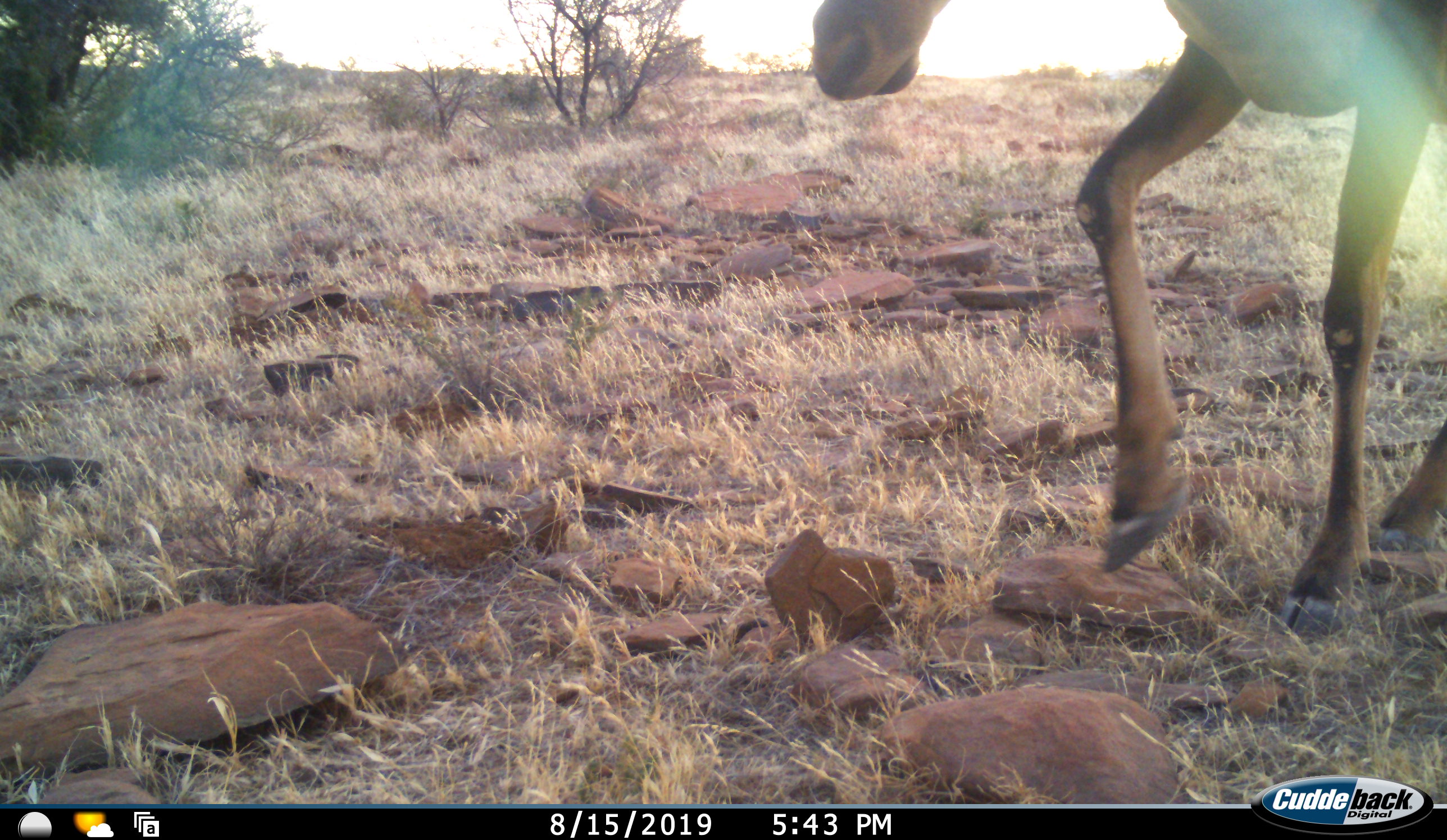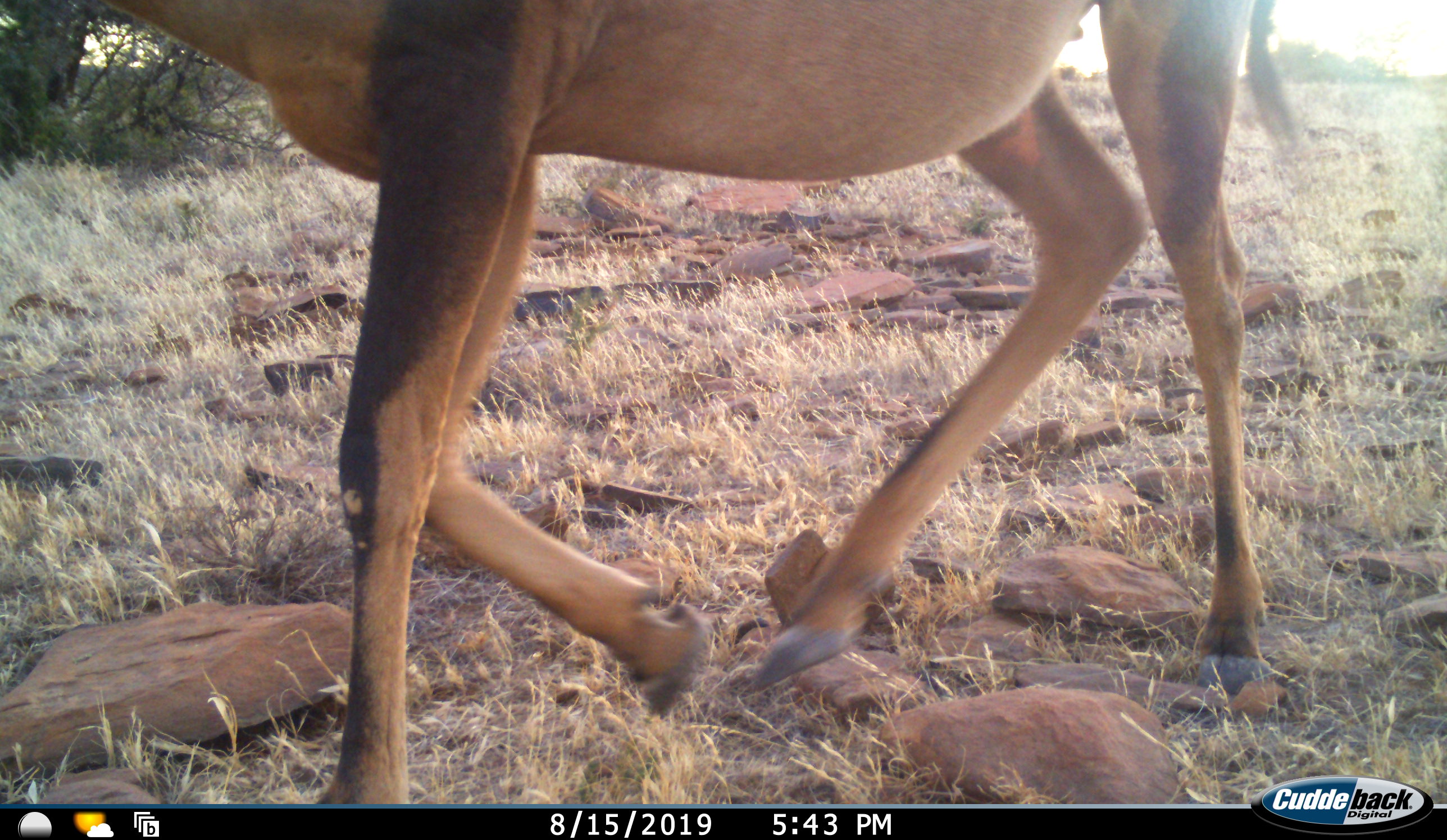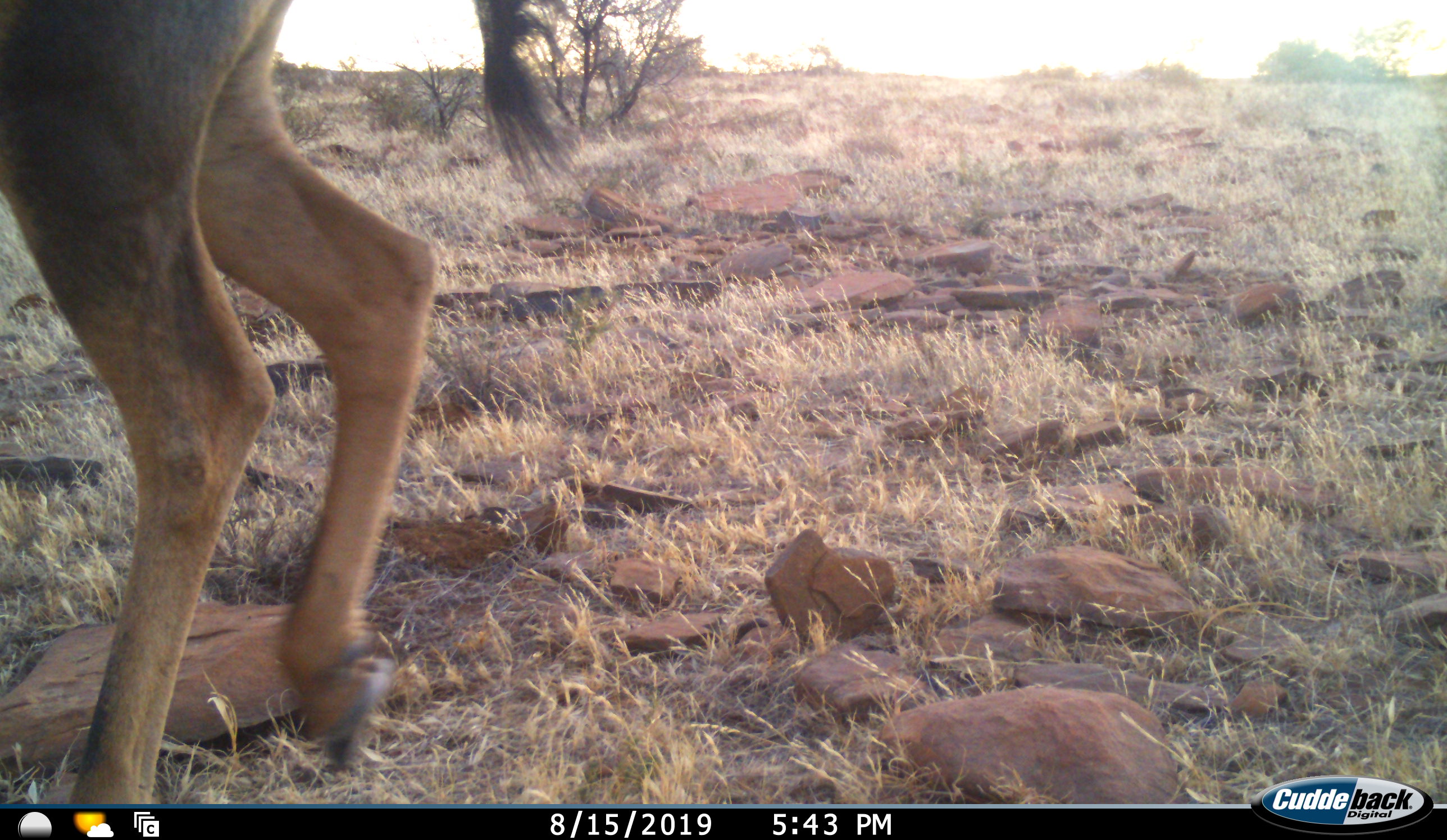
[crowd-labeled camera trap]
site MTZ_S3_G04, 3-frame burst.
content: unidentified animal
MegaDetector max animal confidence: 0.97